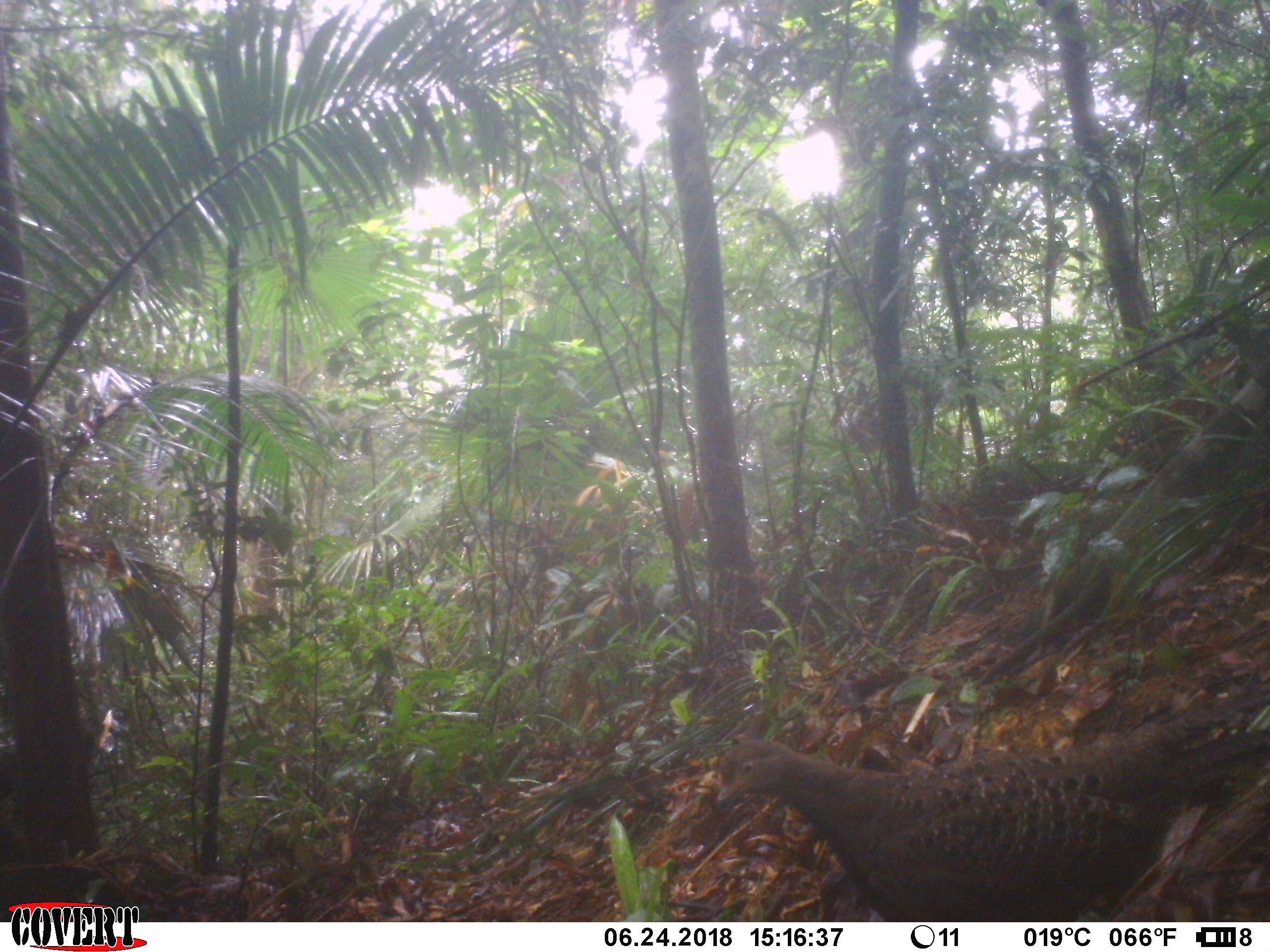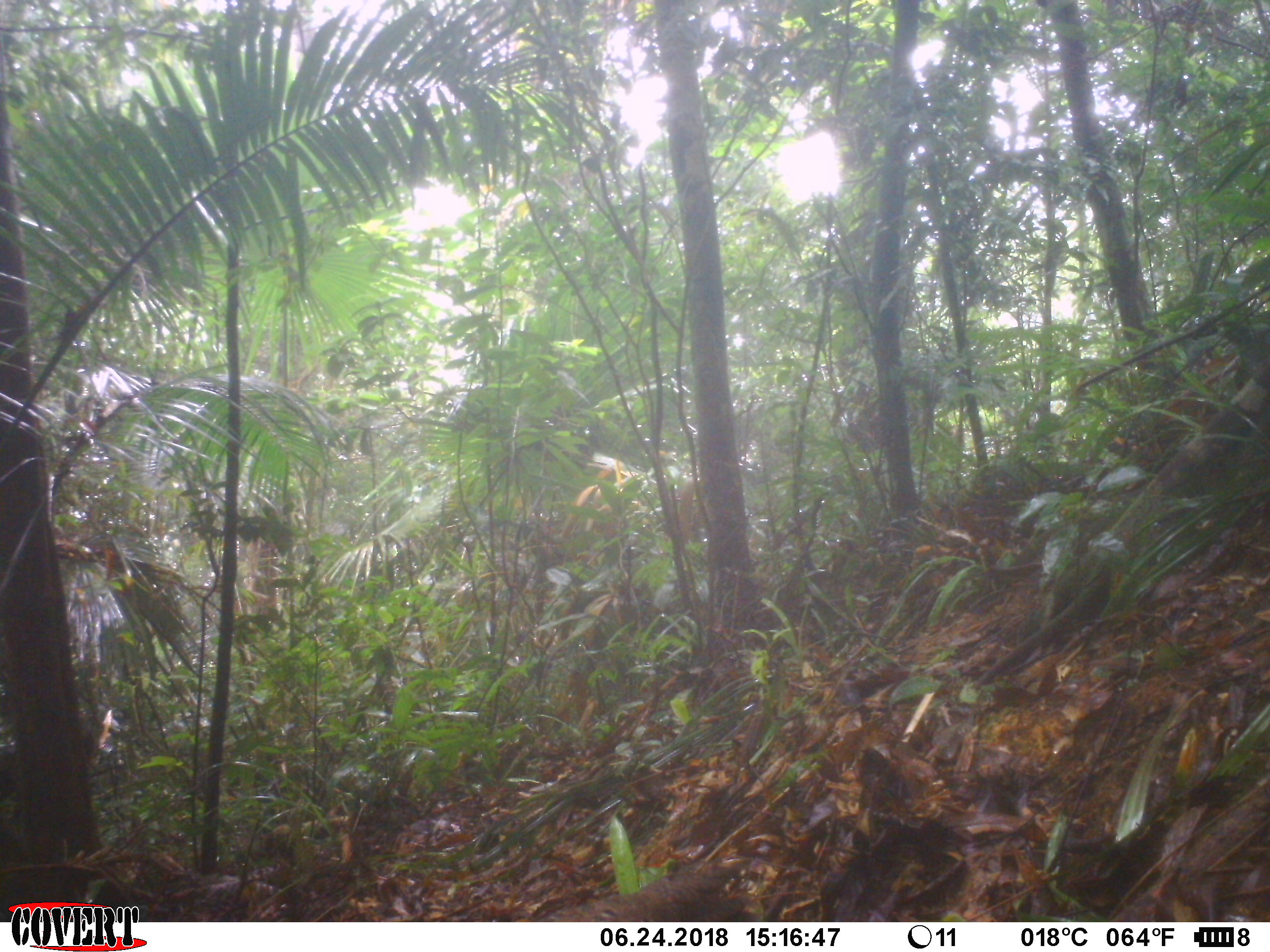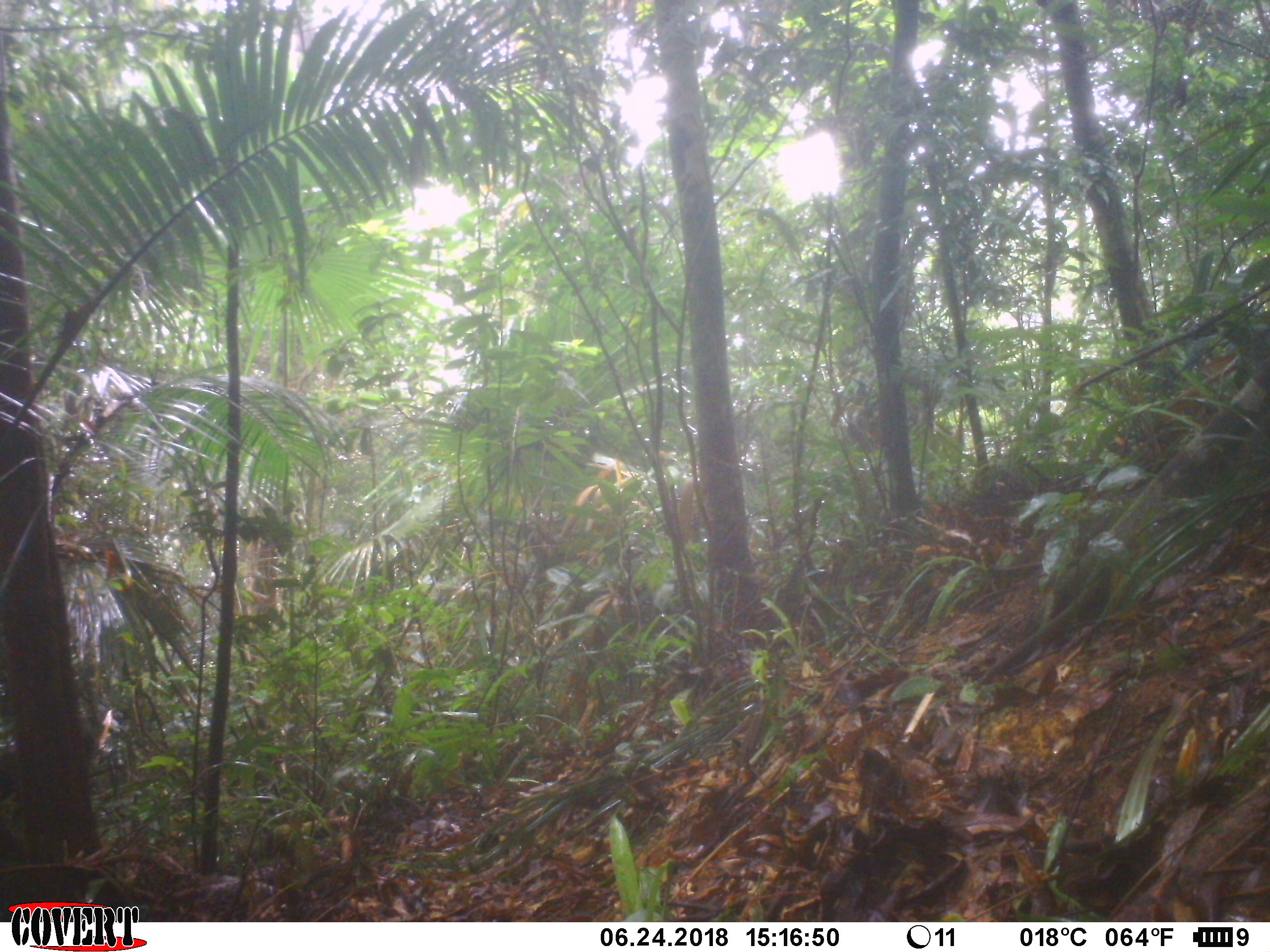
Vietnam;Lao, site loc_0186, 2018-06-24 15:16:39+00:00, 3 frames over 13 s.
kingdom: Animalia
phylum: Chordata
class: Aves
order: Galliformes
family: Phasianidae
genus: Polyplectron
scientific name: Polyplectron bicalcaratum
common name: gray peacock-pheasant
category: grey peacock pheasant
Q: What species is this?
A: Grey peacock pheasant (gray peacock-pheasant) (Polyplectron bicalcaratum).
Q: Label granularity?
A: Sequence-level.